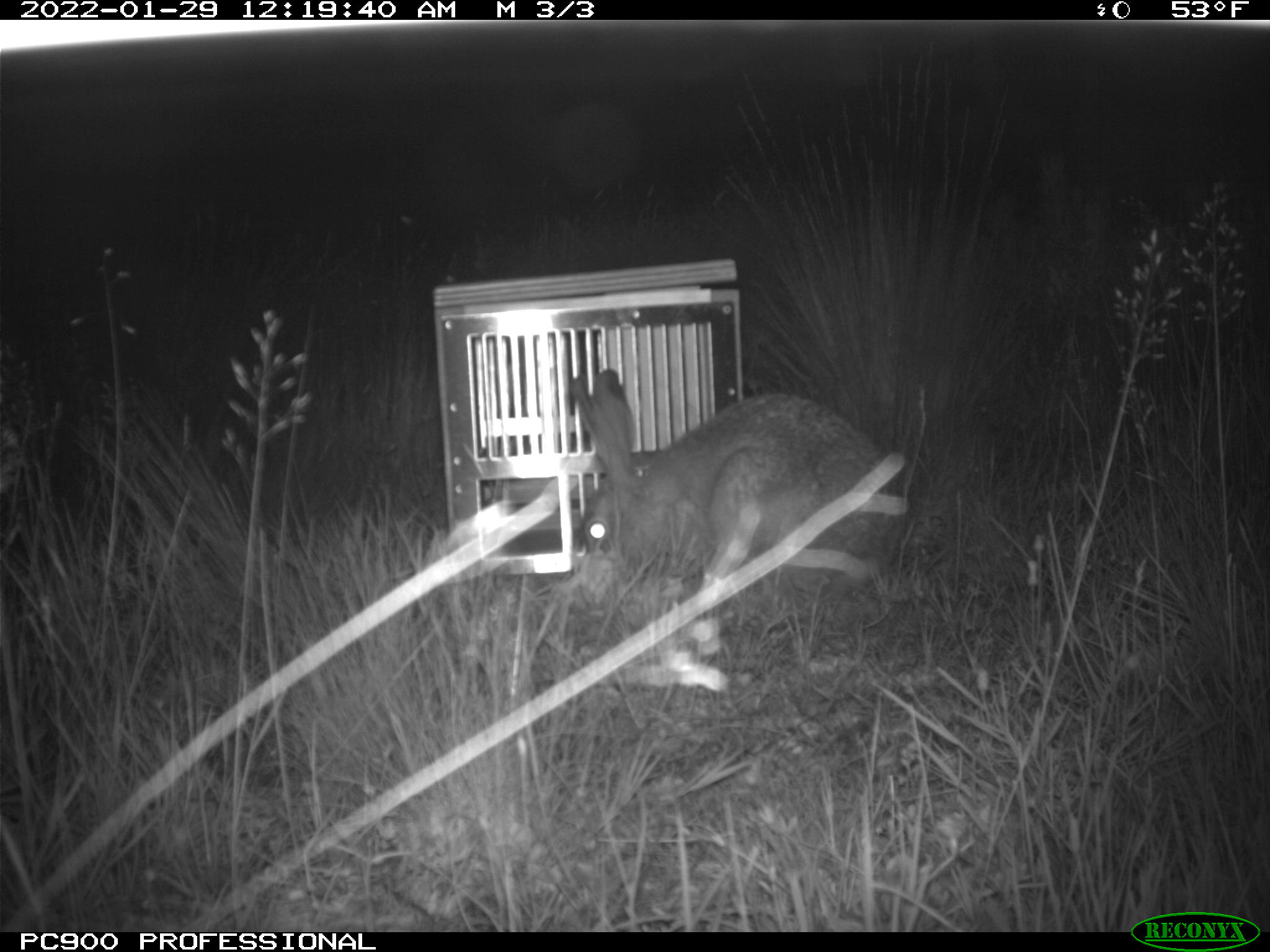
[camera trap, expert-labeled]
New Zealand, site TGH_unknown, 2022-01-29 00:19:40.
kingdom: Animalia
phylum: Chordata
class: Mammalia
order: Lagomorpha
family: Leporidae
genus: Lepus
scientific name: Lepus europaeus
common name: brown hare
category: hare